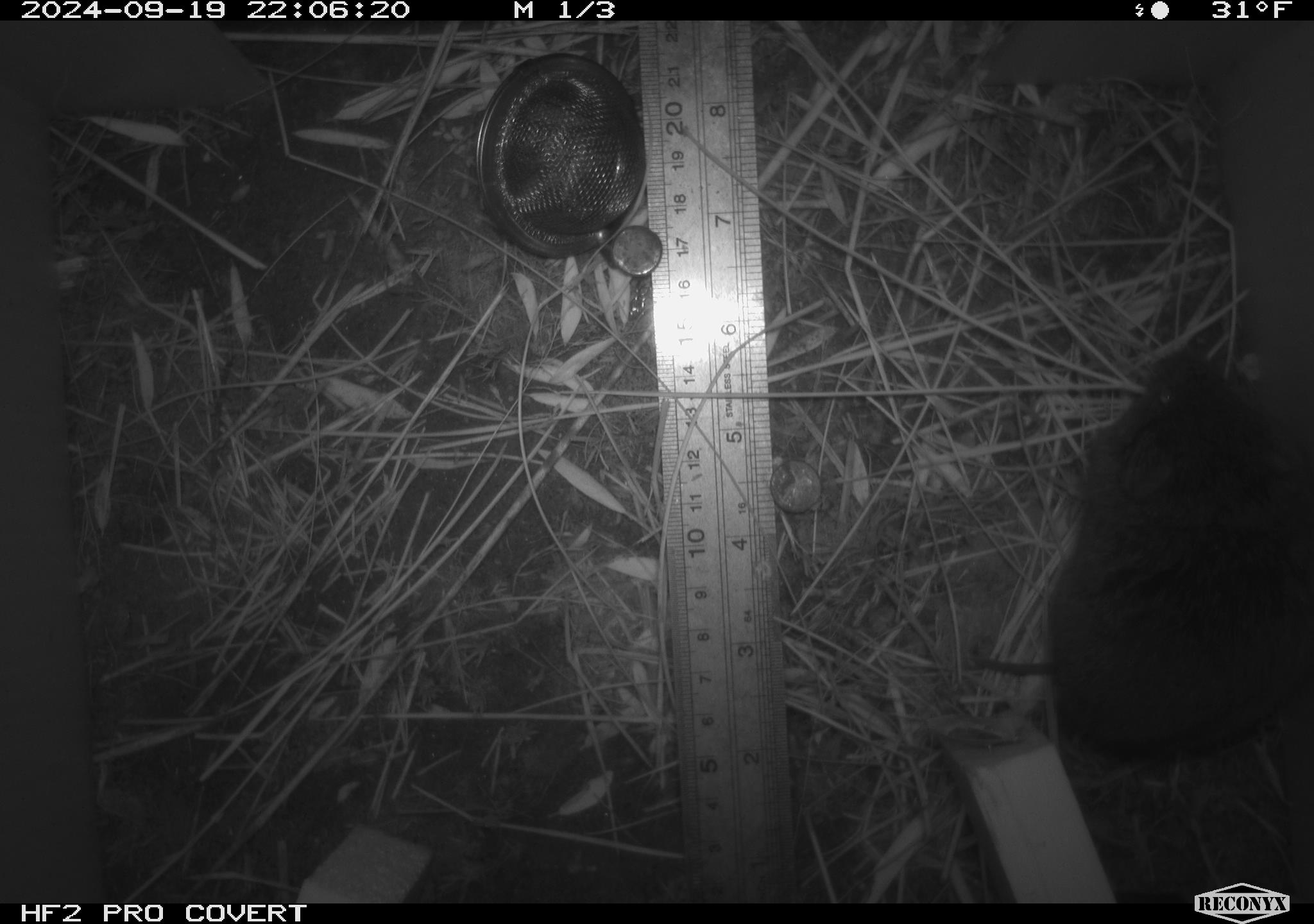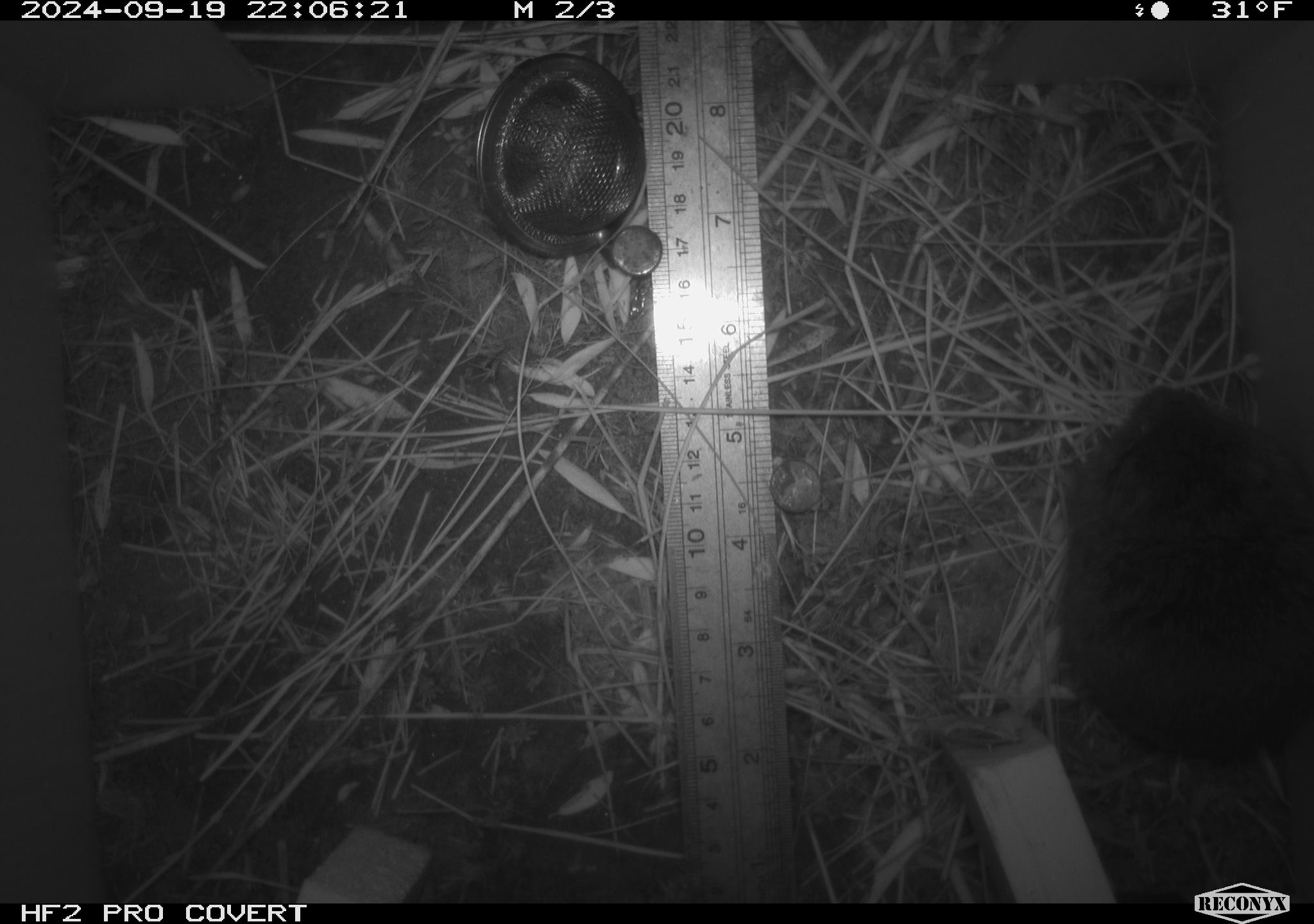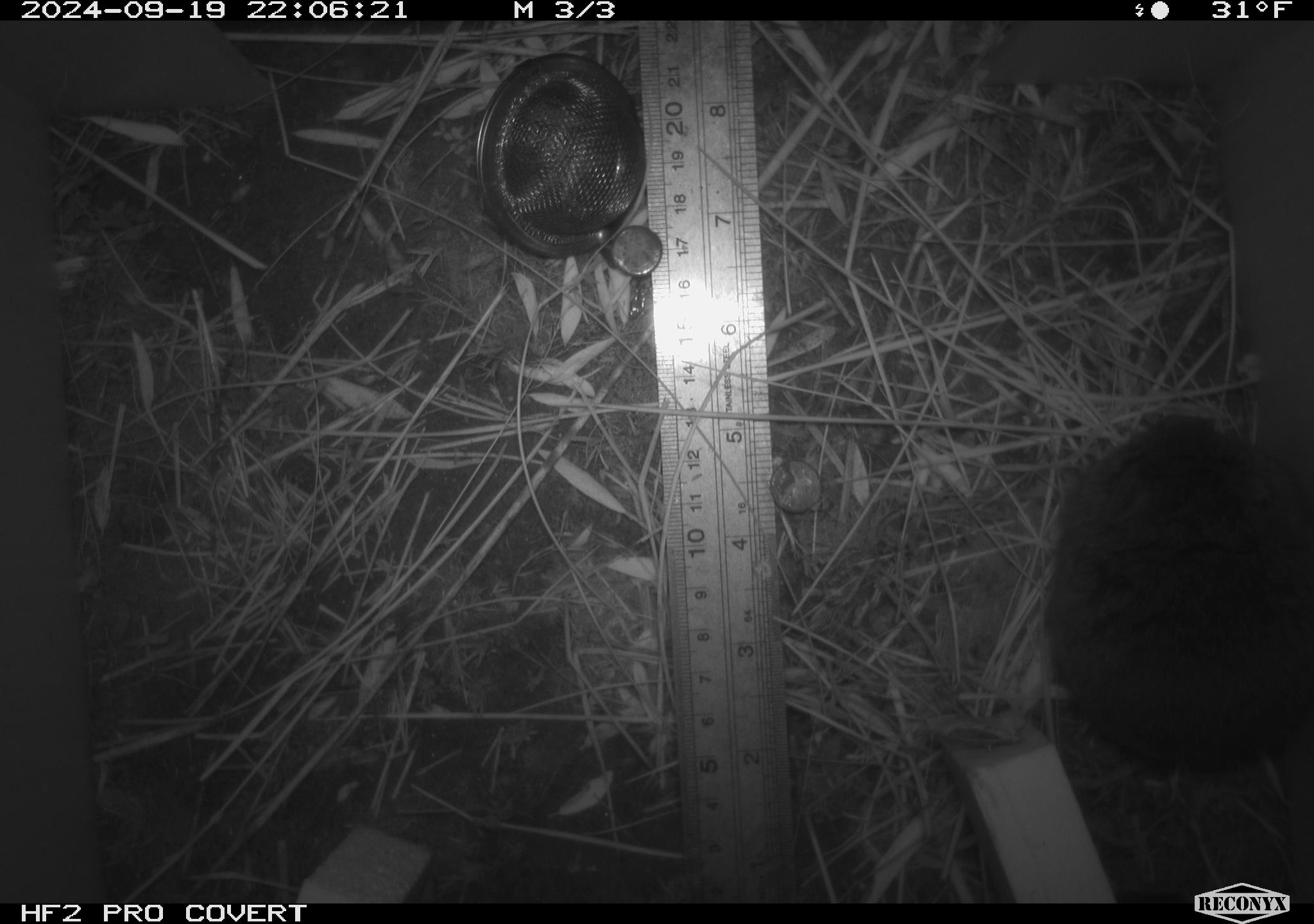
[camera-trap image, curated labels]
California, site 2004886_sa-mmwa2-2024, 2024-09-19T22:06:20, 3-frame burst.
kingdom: Animalia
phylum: Chordata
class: Mammalia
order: Rodentia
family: Cricetidae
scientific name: Arvicolinae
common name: voles, lemmings, and muskrats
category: arvicolinae subfamily